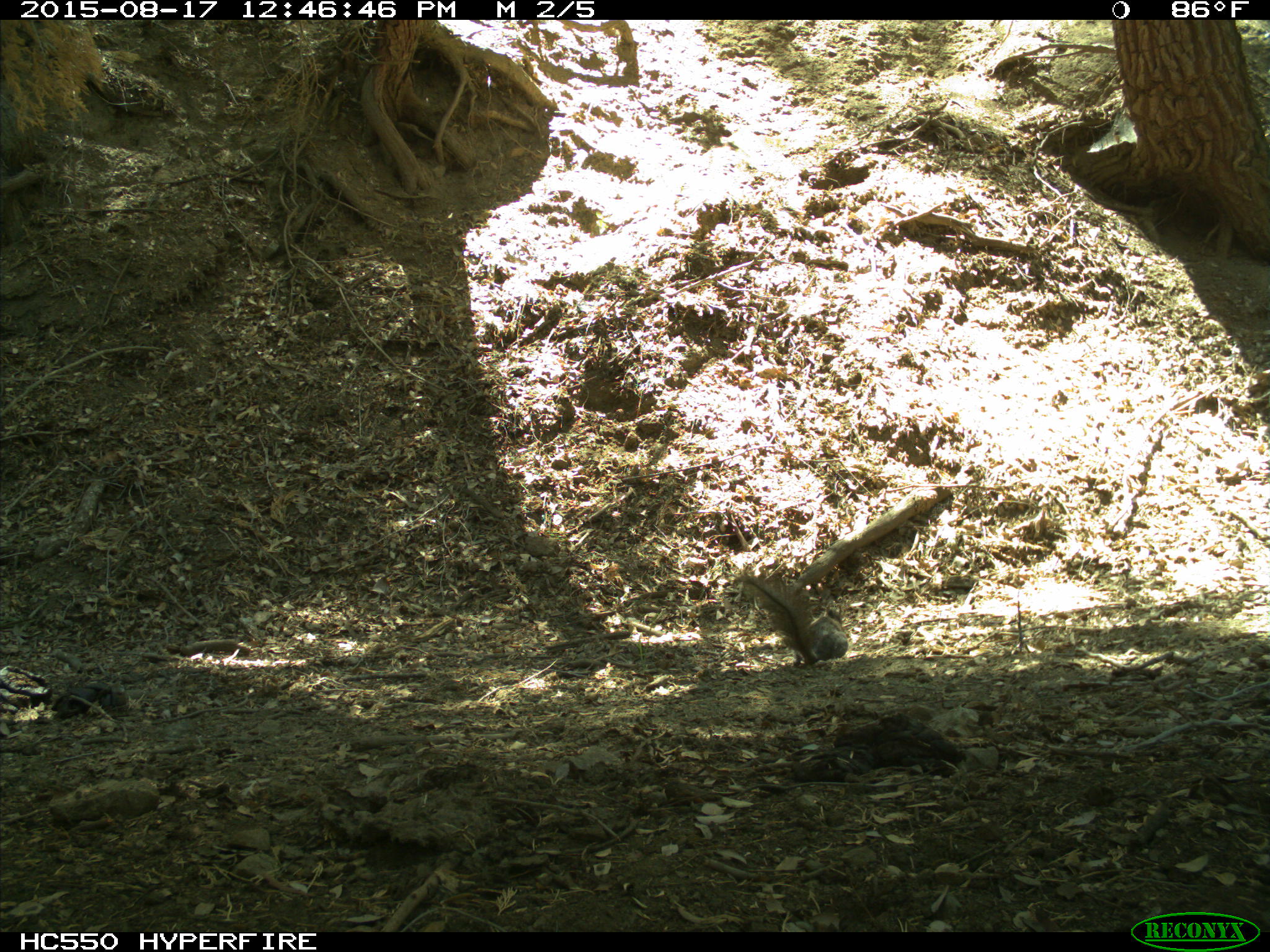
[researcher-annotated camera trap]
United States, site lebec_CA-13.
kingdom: Animalia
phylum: Chordata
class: Mammalia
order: Rodentia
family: Sciuridae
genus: Sciurus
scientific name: Sciurus carolinensis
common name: eastern gray squirrel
Sciurus carolinensis (eastern gray squirrel).